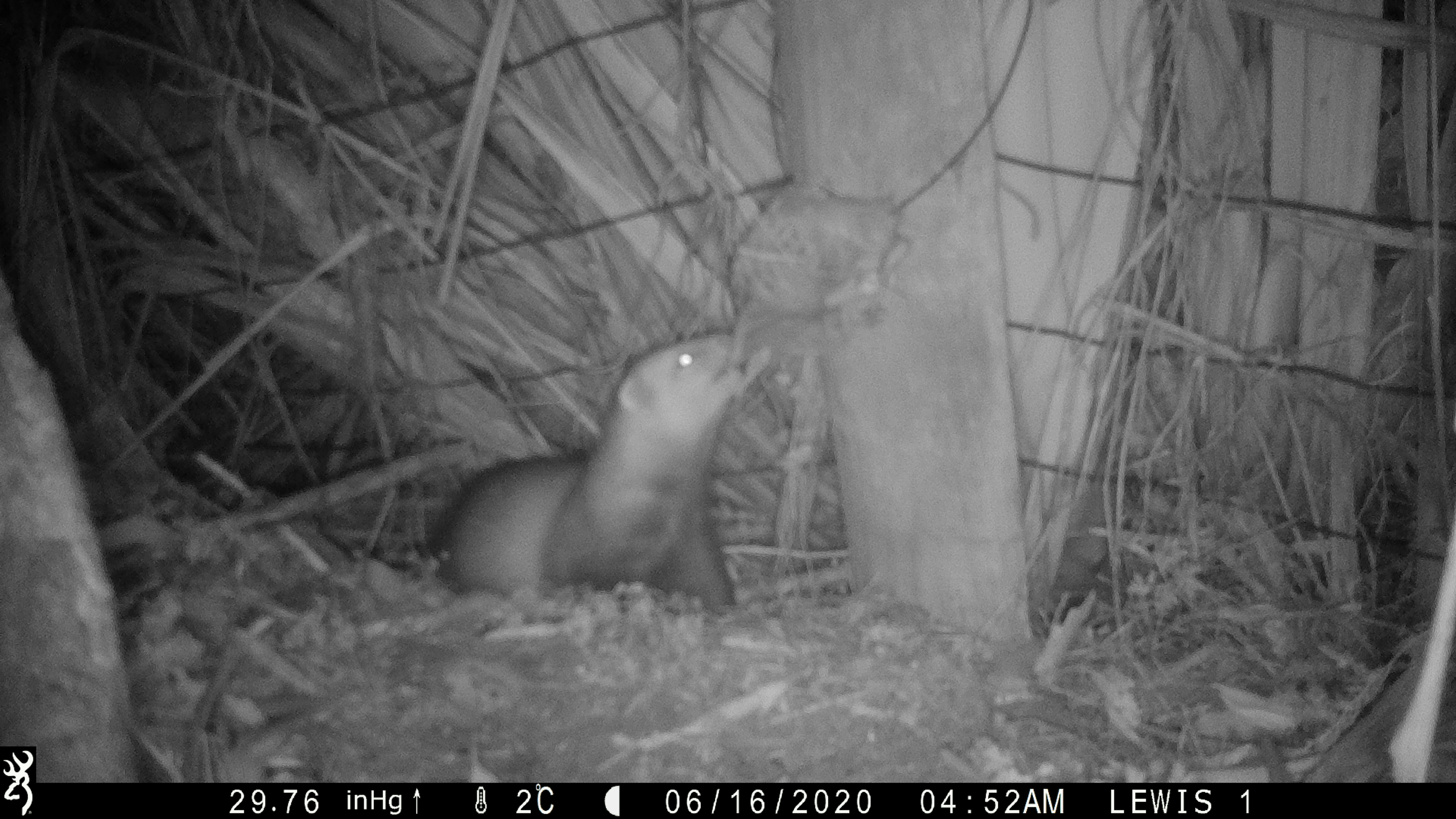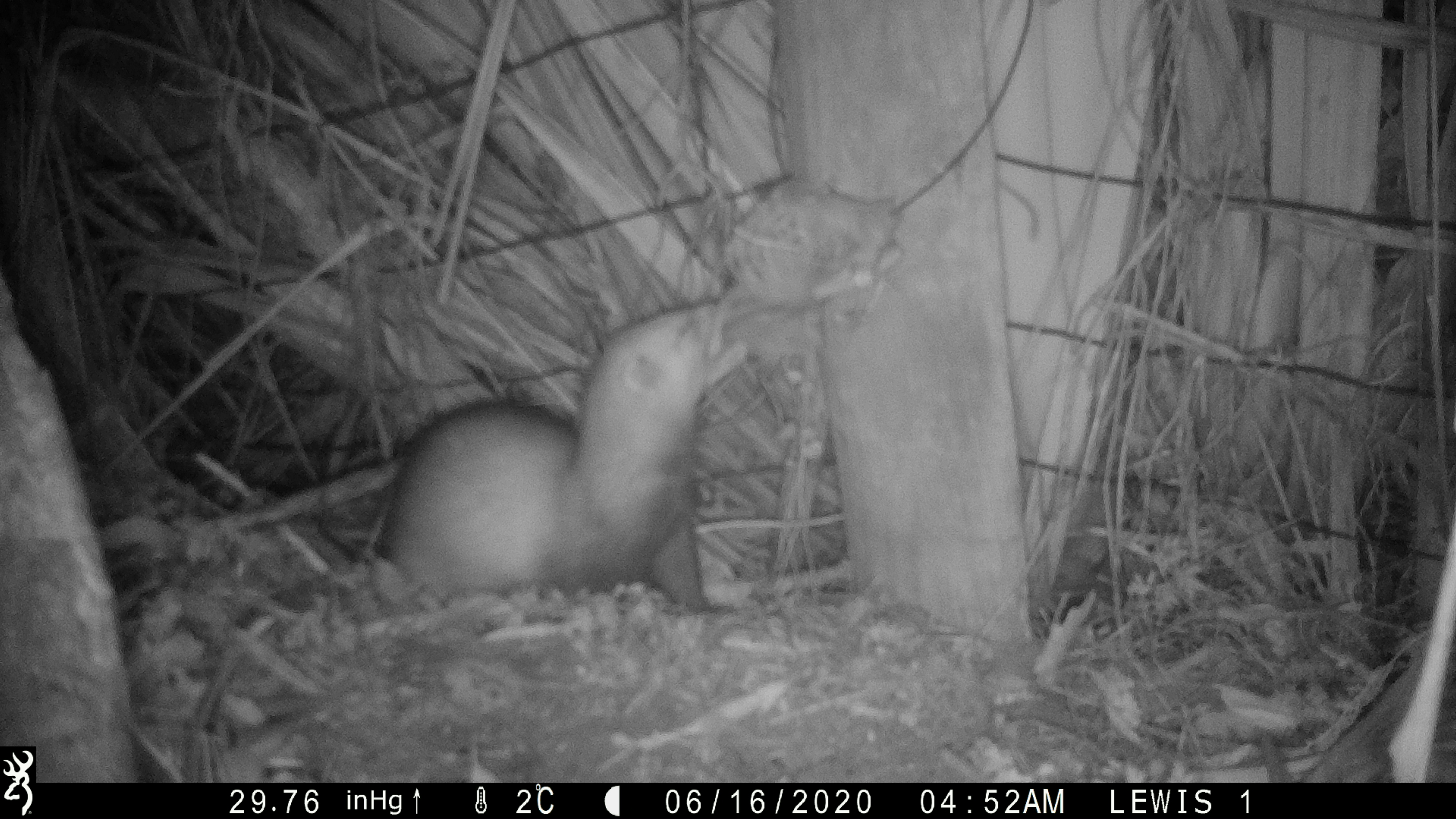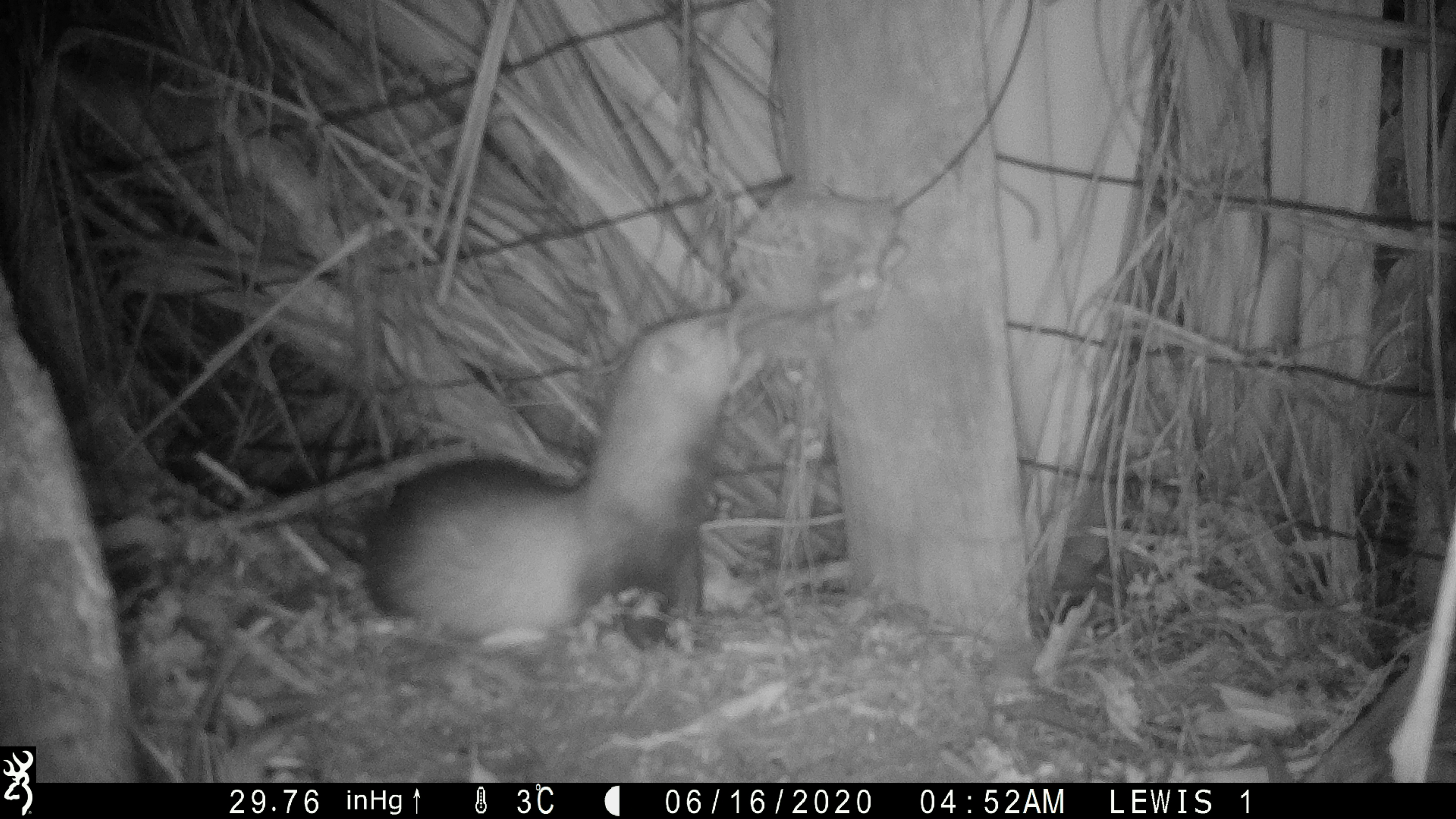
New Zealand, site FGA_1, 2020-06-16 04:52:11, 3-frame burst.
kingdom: Animalia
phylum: Chordata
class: Mammalia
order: Carnivora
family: Mustelidae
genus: Mustela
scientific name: Mustela furo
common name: ferret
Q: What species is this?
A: Ferret (Mustela furo).